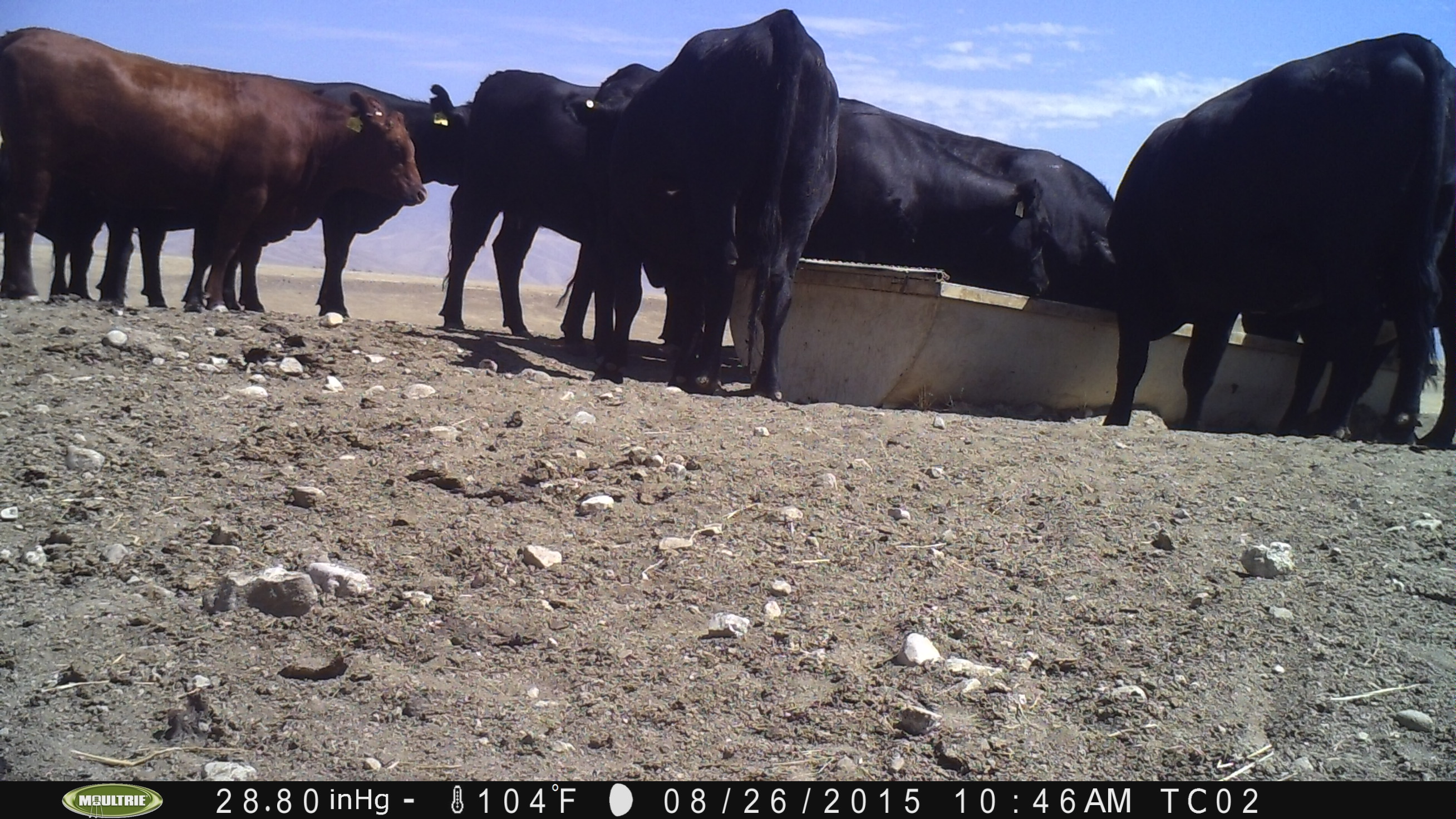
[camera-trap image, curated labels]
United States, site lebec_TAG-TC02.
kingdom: Animalia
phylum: Chordata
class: Mammalia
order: Artiodactyla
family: Bovidae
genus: Bos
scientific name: Bos taurus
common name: domestic cow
Bos taurus (domestic cow).